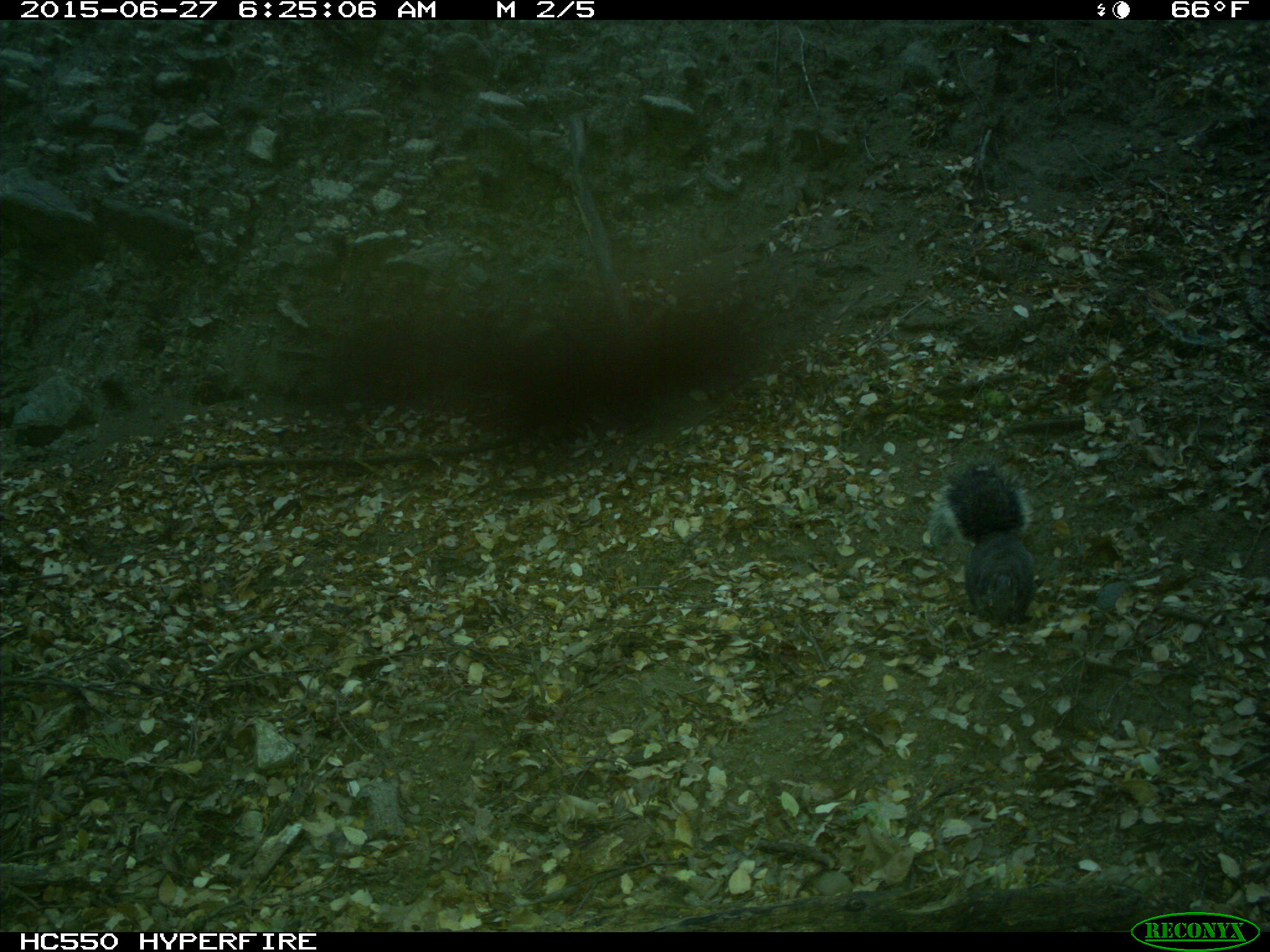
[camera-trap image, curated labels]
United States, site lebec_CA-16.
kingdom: Animalia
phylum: Chordata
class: Mammalia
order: Rodentia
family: Sciuridae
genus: Sciurus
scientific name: Sciurus carolinensis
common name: eastern gray squirrel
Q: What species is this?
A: Sciurus carolinensis (eastern gray squirrel).